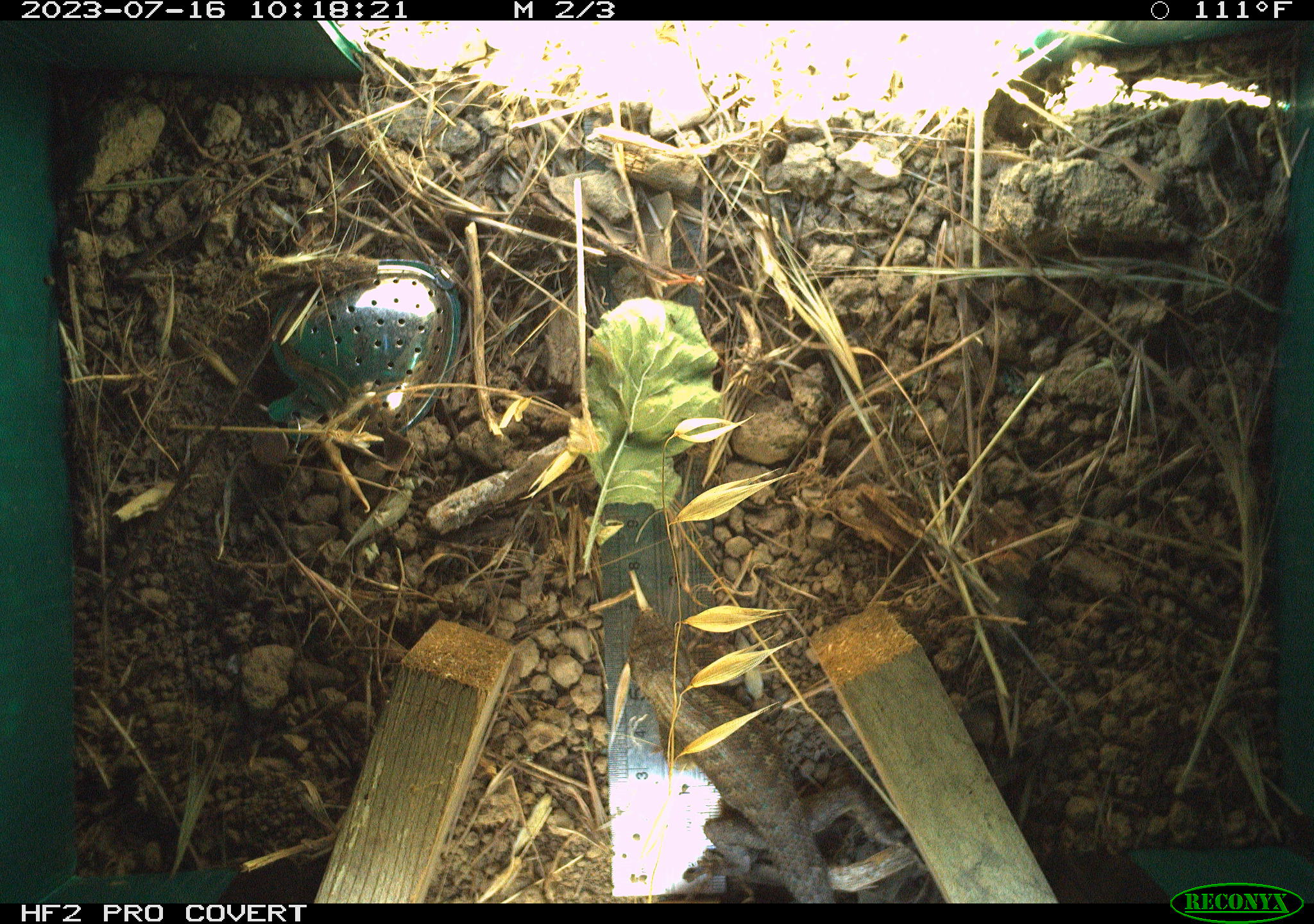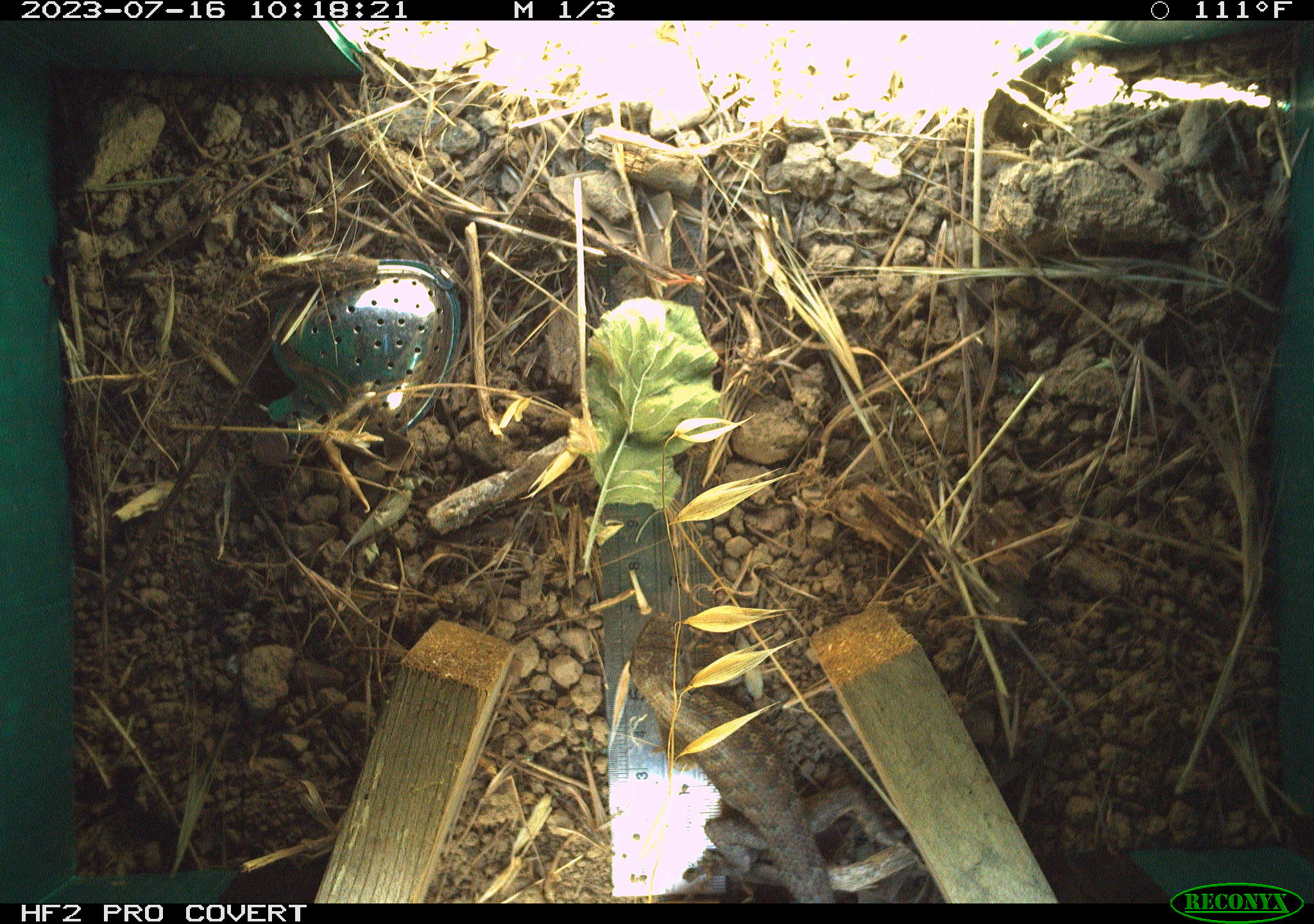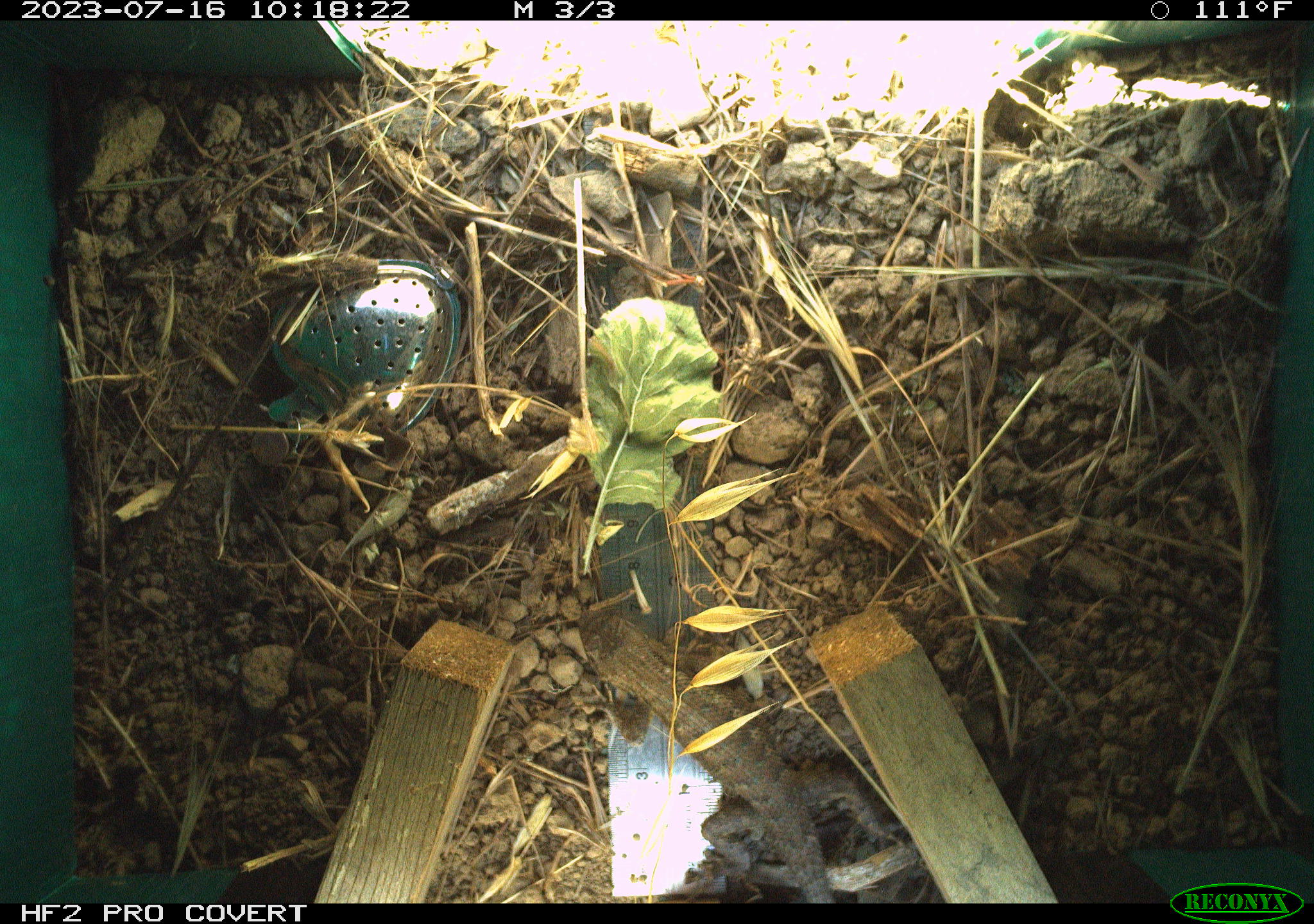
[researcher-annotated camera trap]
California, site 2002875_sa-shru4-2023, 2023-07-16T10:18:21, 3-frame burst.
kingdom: Animalia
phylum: Chordata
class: Reptilia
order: Squamata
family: Phrynosomatidae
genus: Sceloporus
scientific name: Sceloporus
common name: spiny lizards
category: sceloporus species